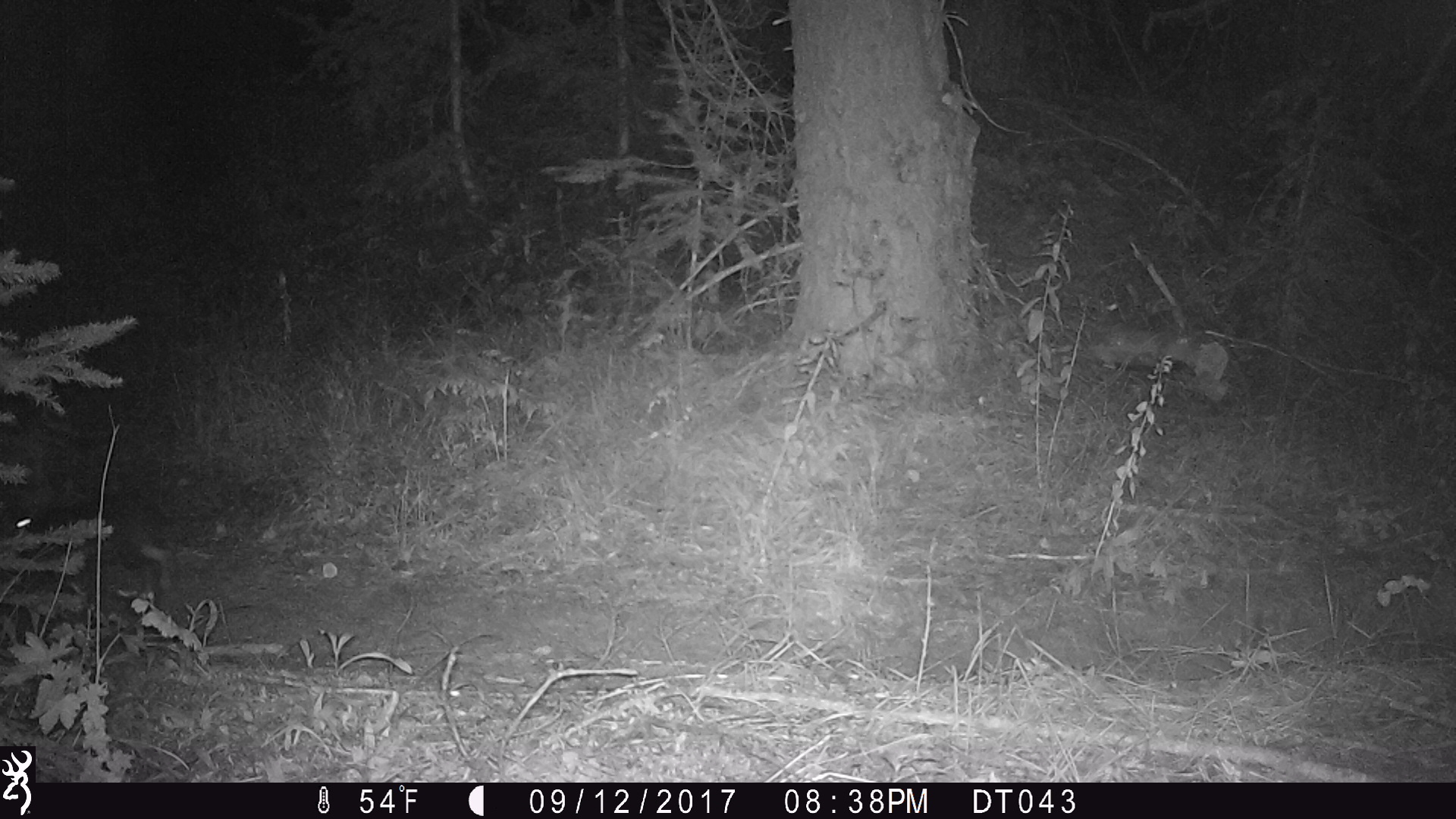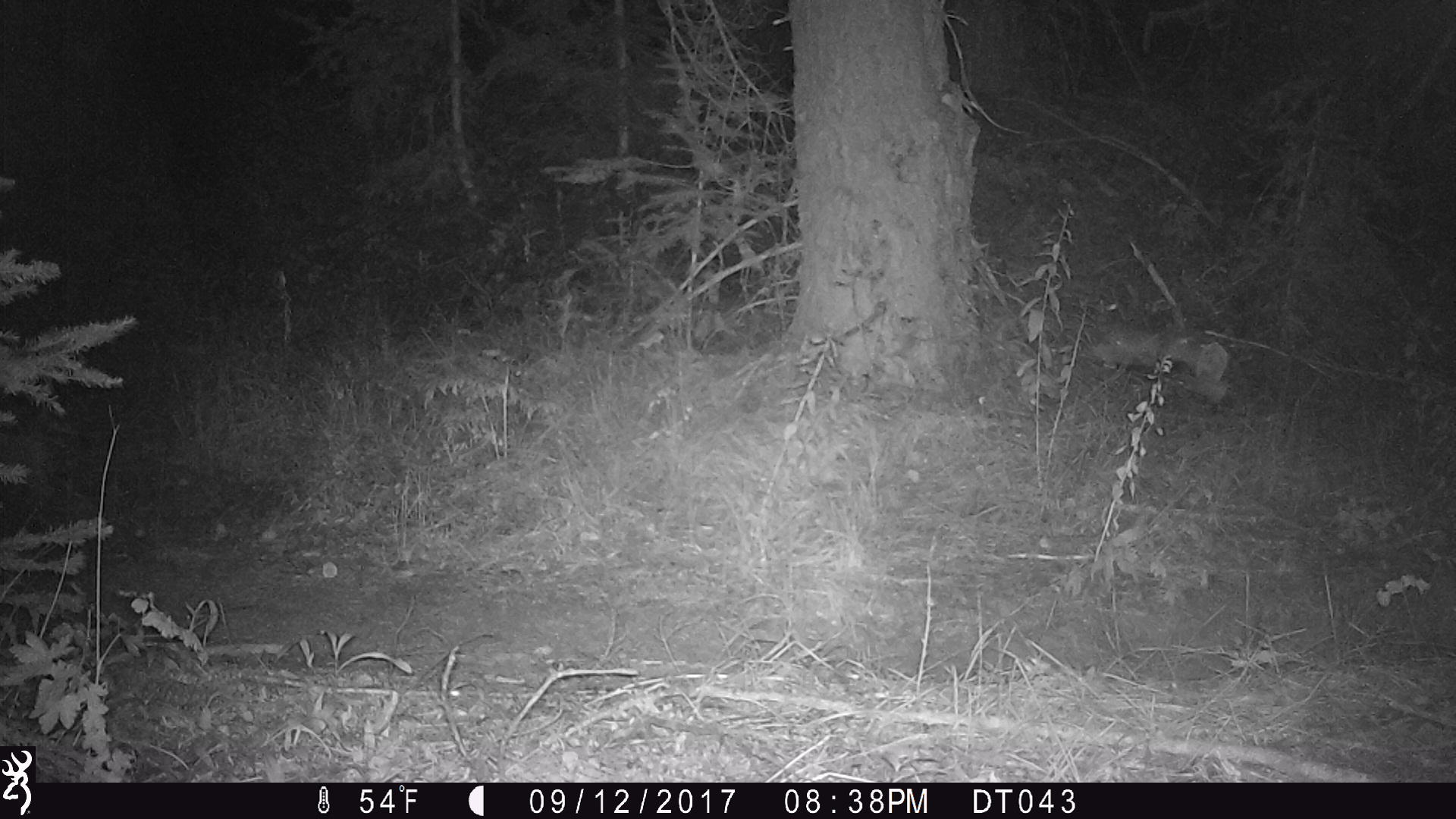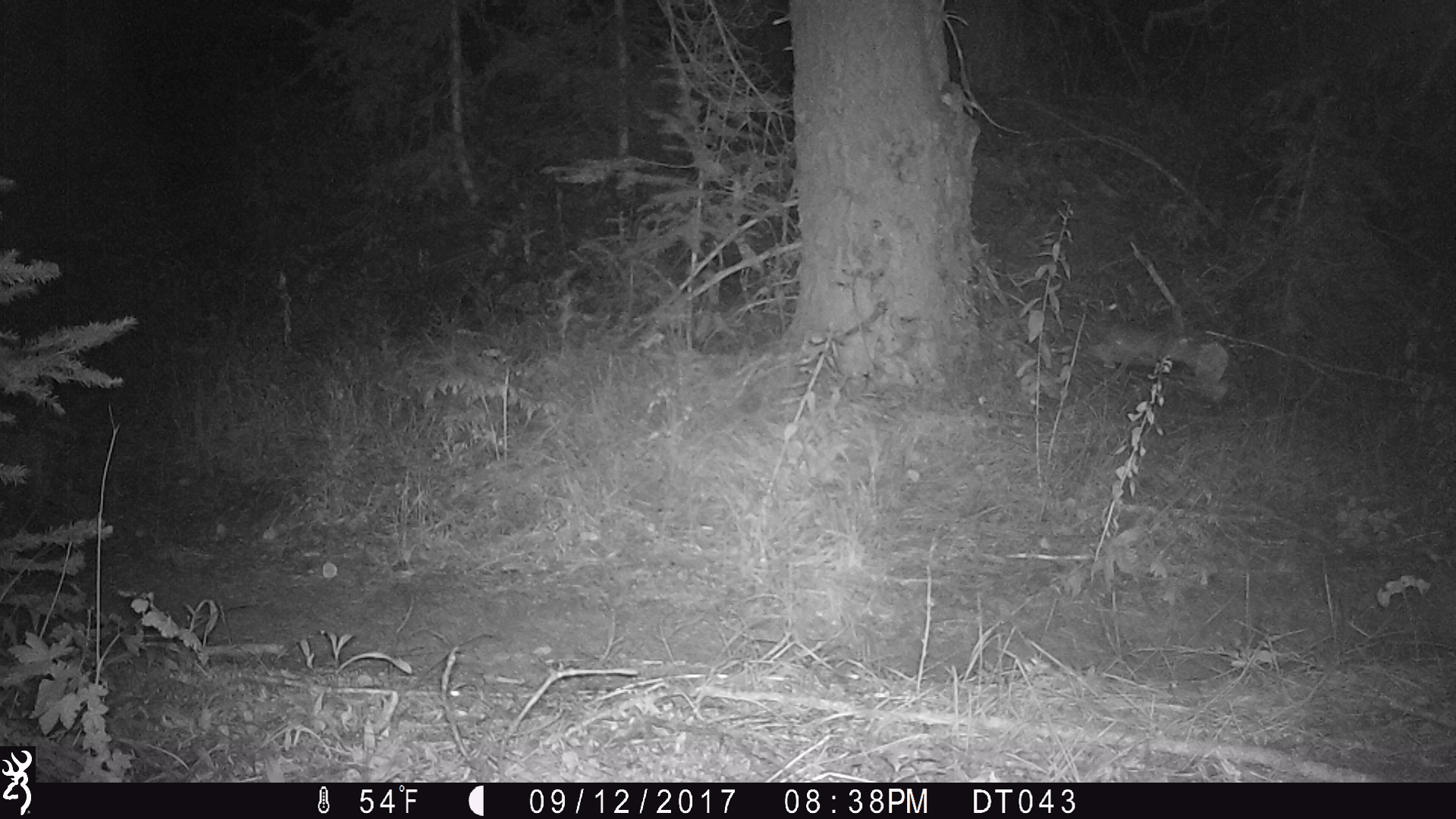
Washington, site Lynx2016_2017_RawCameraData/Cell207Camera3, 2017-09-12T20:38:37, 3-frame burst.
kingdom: Animalia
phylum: Chordata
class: Mammalia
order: Lagomorpha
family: Leporidae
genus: Lepus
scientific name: Lepus americanus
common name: snowshoe hare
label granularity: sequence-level